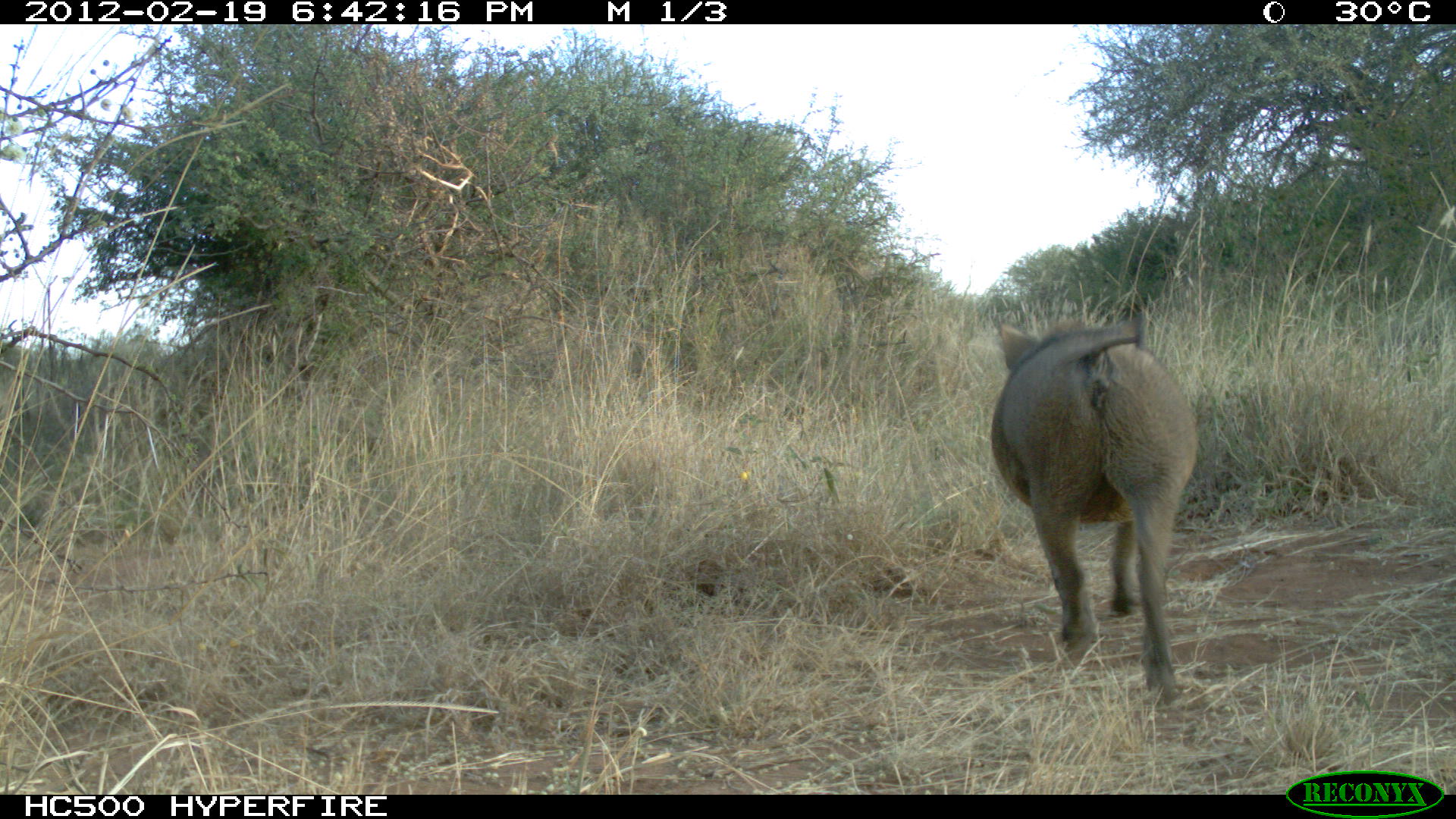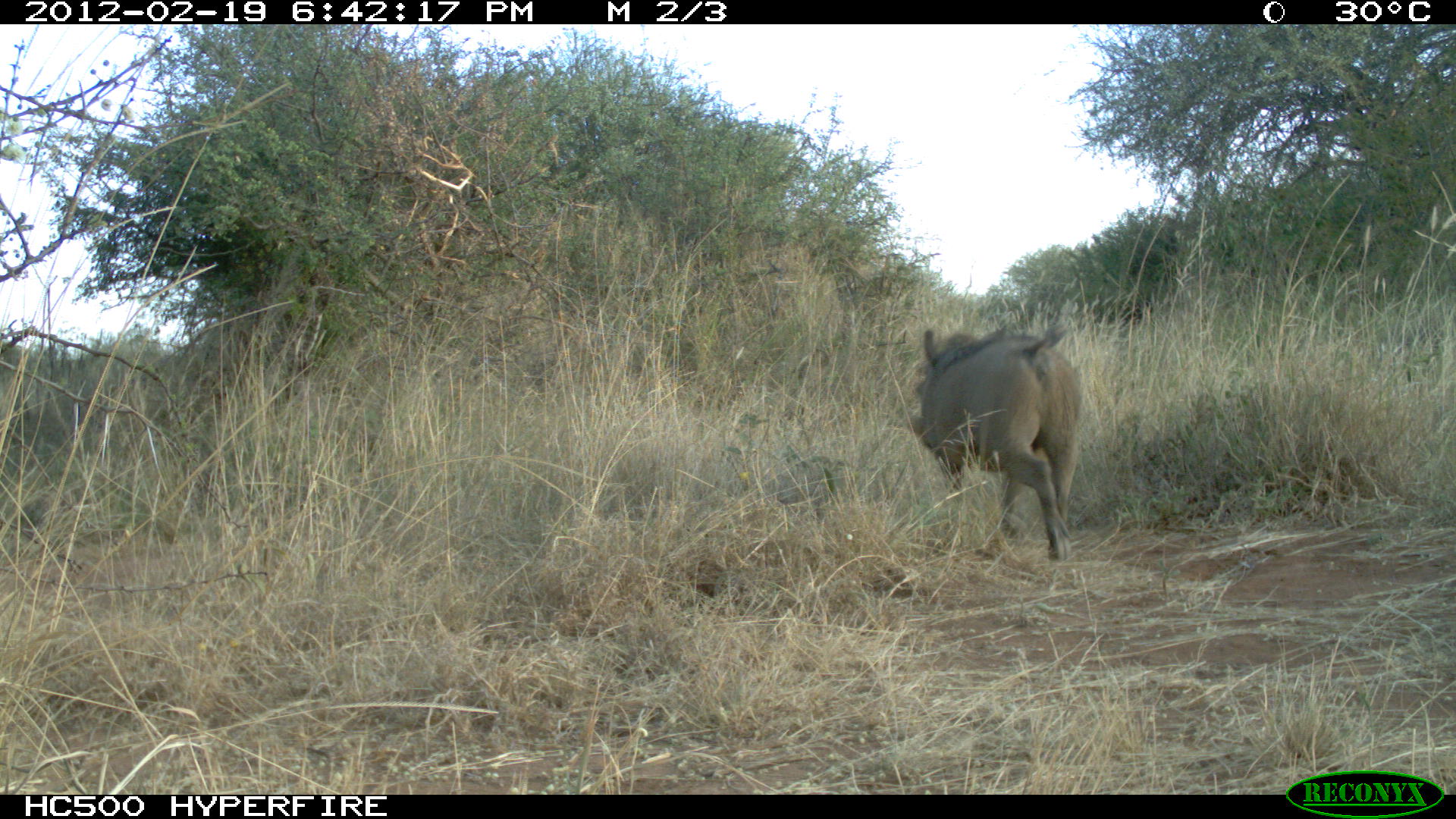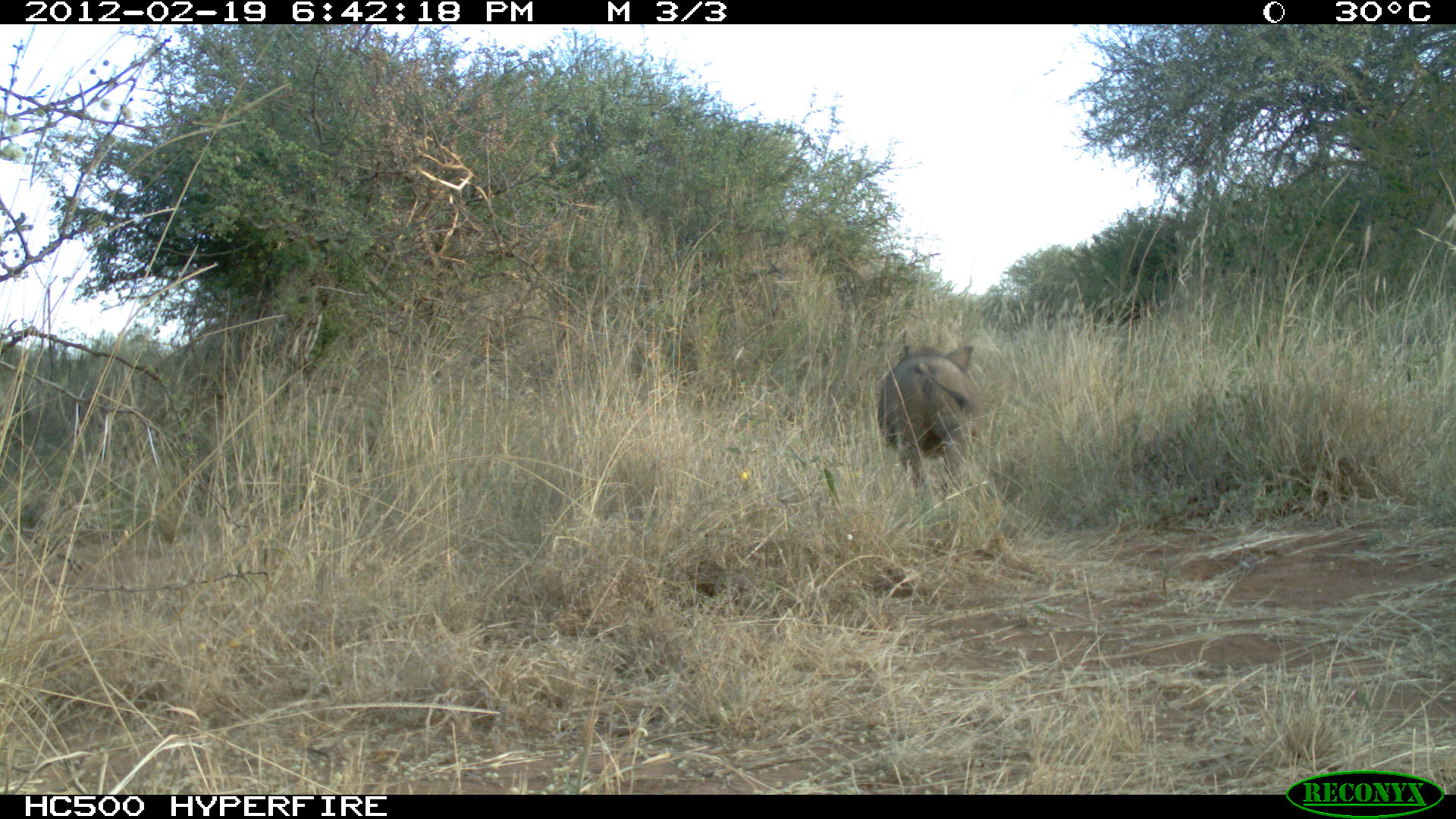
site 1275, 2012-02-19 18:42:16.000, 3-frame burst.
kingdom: Animalia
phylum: Chordata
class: Mammalia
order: Artiodactyla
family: Suidae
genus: Phacochoerus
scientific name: Phacochoerus africanus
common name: common warthog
Phacochoerus africanus (common warthog), count 1.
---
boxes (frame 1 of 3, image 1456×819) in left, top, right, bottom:
phacochoerus africanus: 986, 303, 1199, 707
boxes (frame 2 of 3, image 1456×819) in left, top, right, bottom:
phacochoerus africanus: 902, 309, 1087, 561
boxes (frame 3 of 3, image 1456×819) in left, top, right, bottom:
phacochoerus africanus: 876, 328, 987, 515